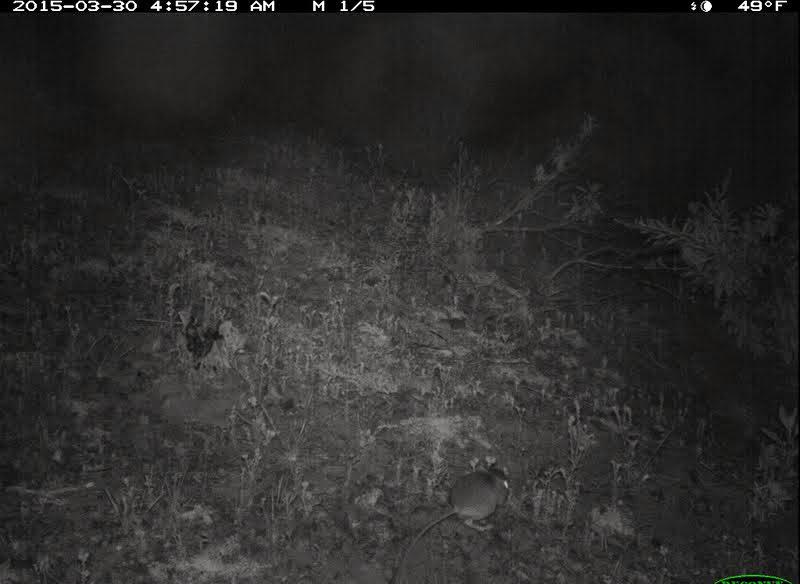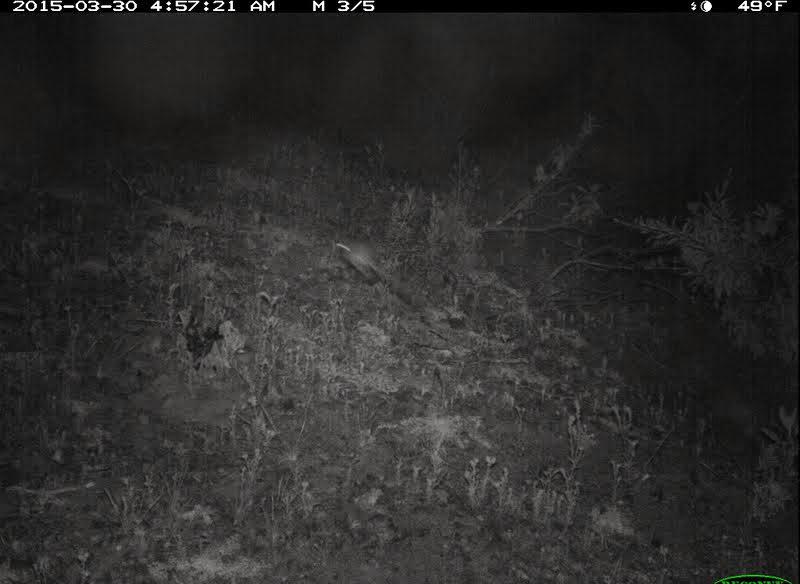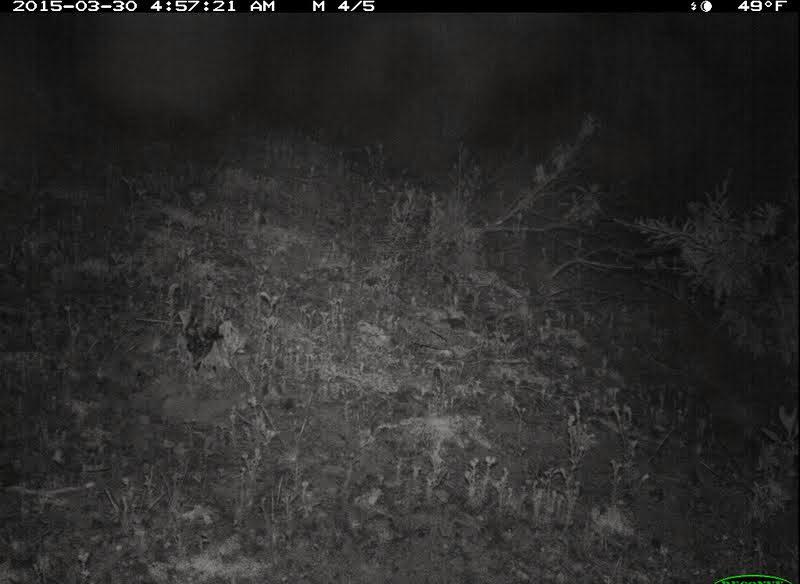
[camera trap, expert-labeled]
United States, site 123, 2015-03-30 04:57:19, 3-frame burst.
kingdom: Animalia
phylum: Chordata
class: Mammalia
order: Rodentia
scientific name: Rodentia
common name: rodent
Rodent (Rodentia).